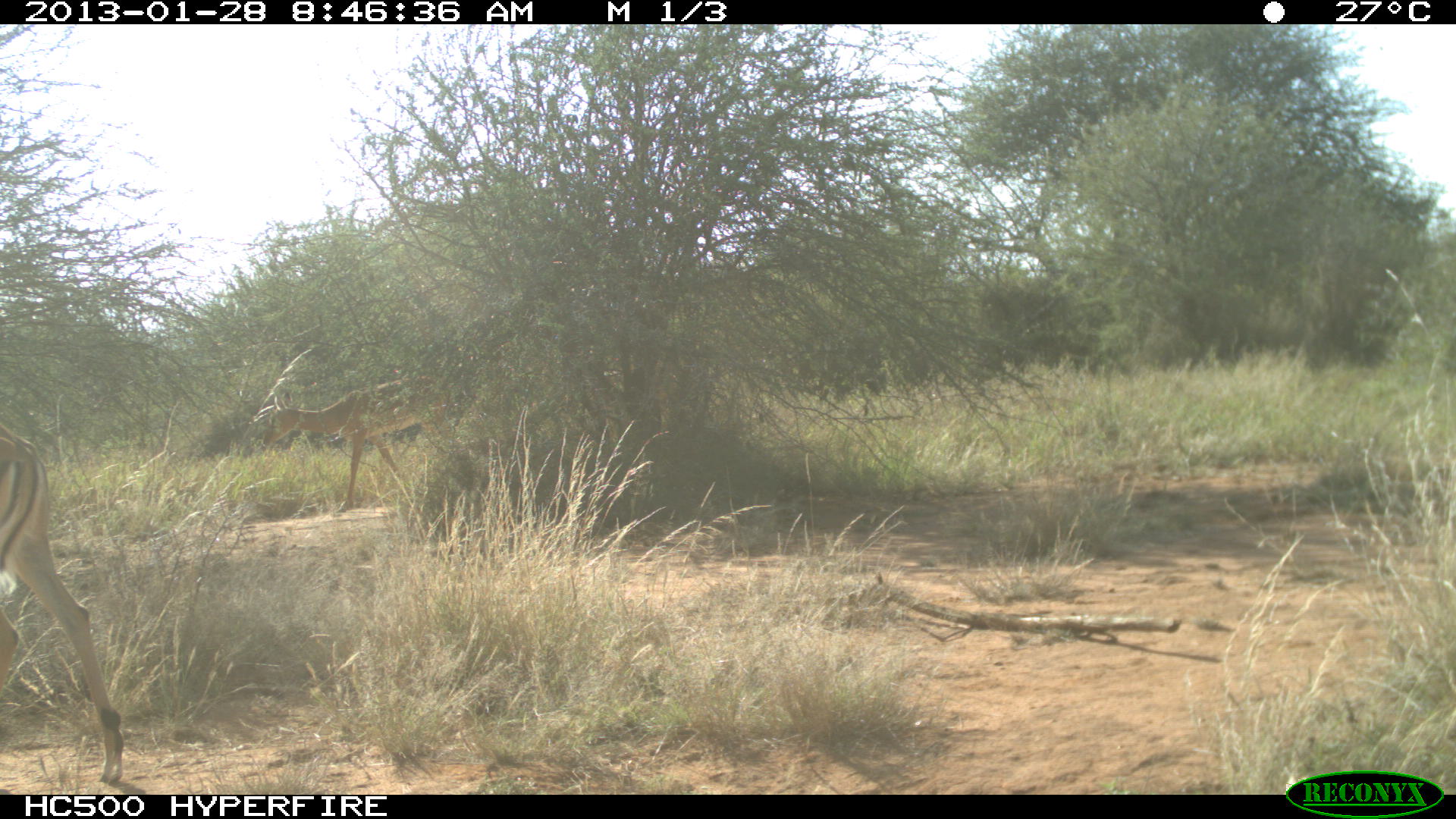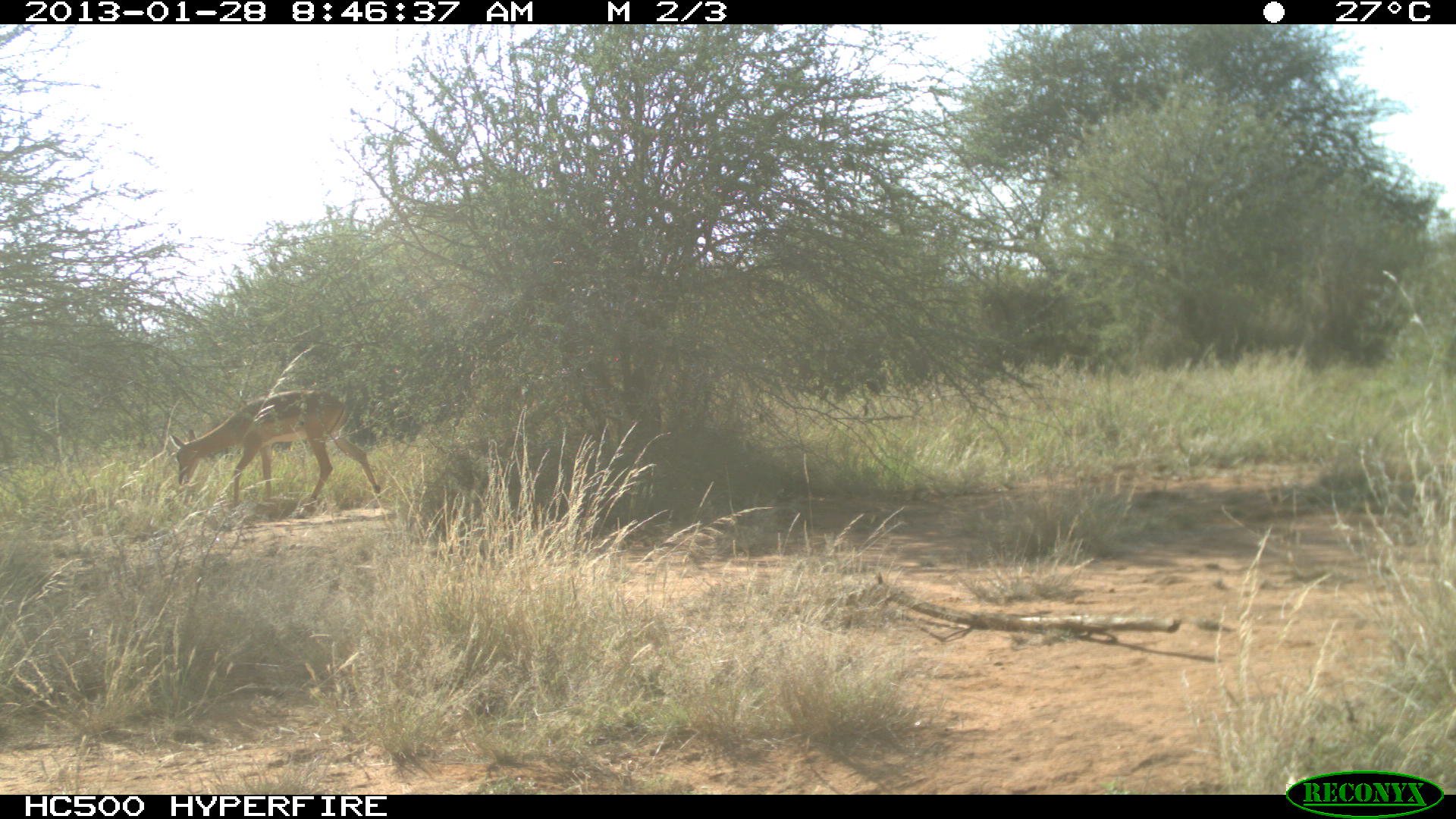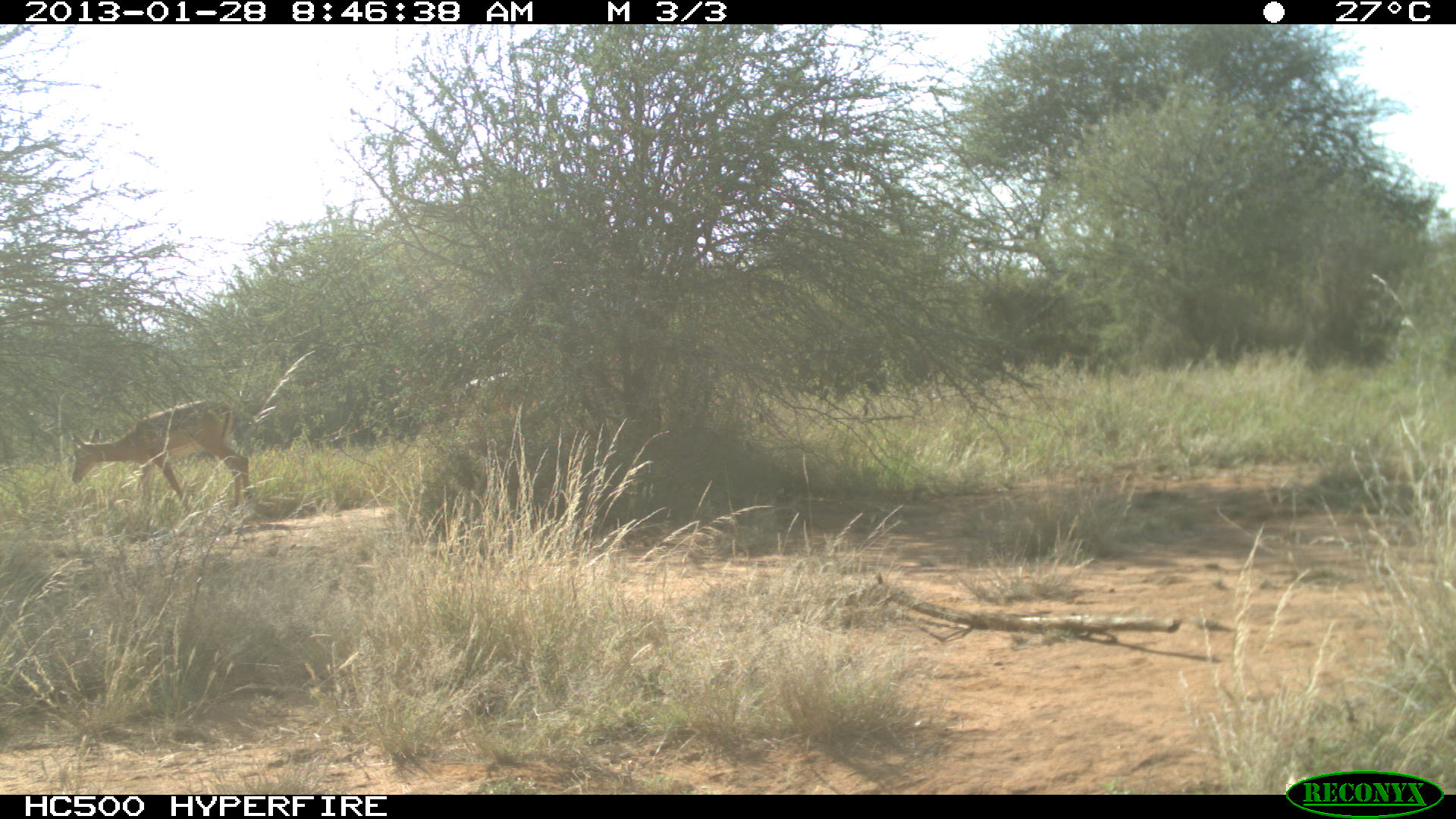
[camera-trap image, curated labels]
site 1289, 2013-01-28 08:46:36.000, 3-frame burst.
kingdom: Animalia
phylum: Chordata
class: Mammalia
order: Artiodactyla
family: Bovidae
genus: Aepyceros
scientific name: Aepyceros melampus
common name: impala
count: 3